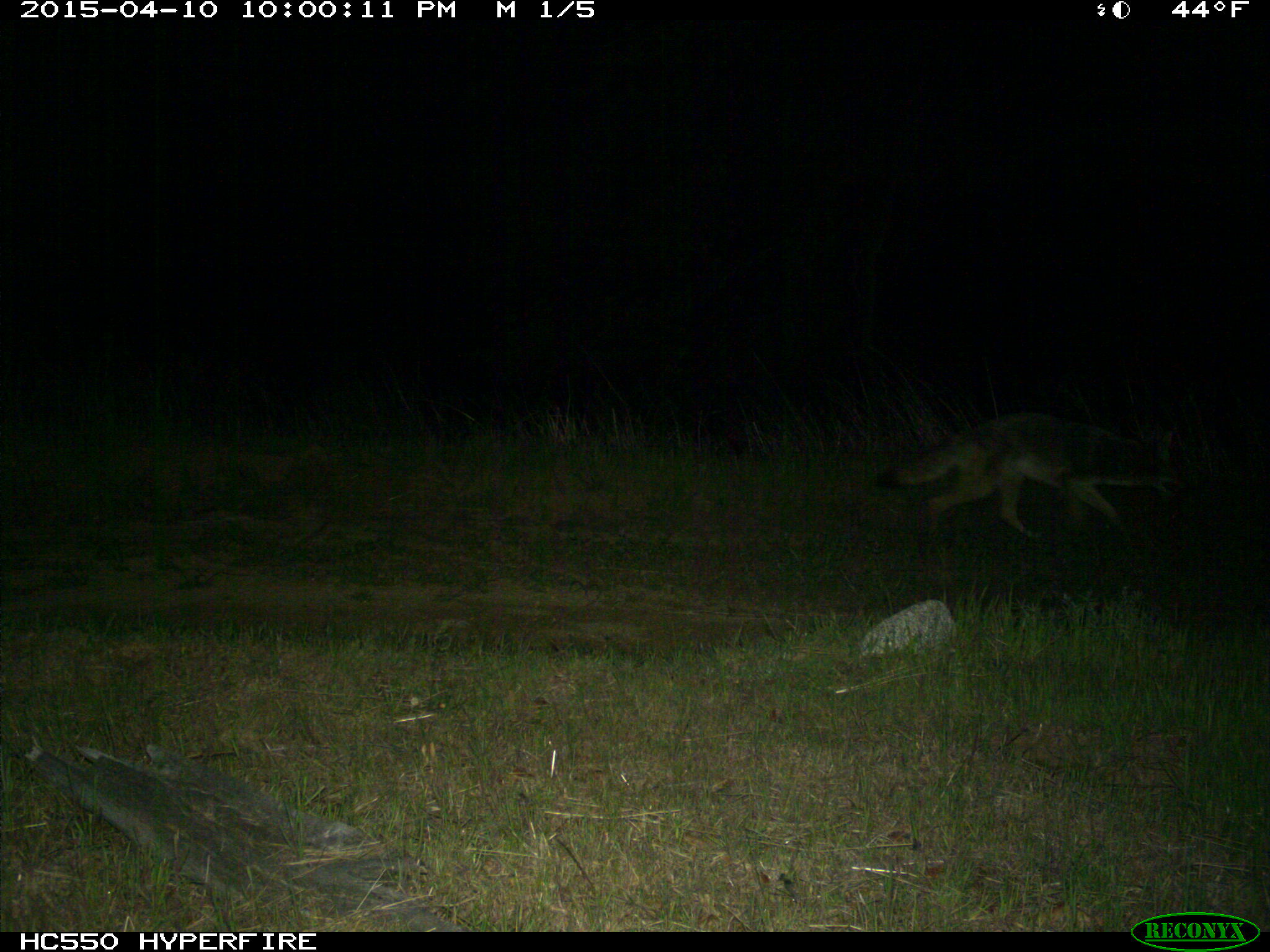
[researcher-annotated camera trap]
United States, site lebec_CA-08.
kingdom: Animalia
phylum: Chordata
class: Mammalia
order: Carnivora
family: Canidae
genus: Canis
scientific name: Canis latrans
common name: coyote